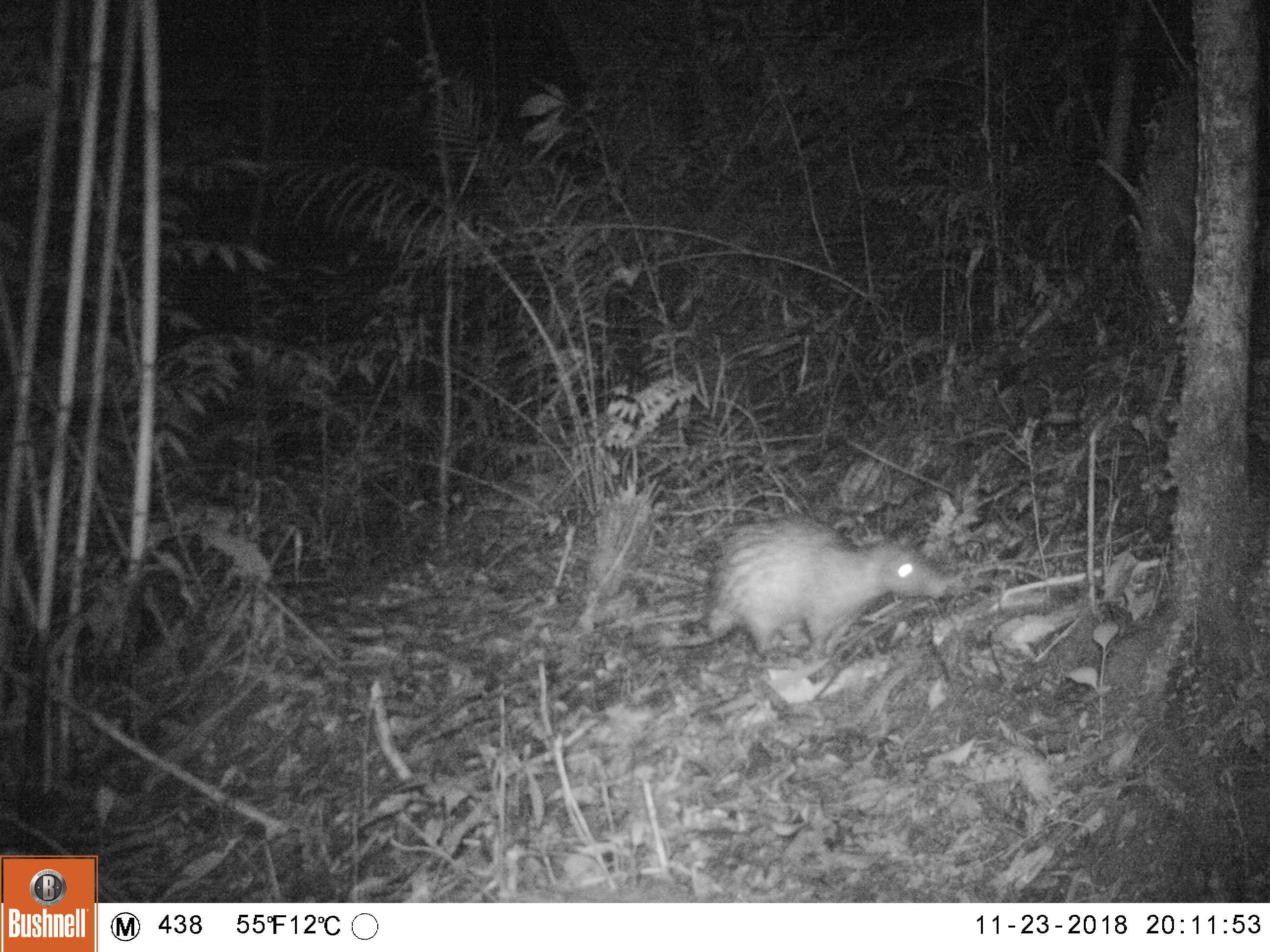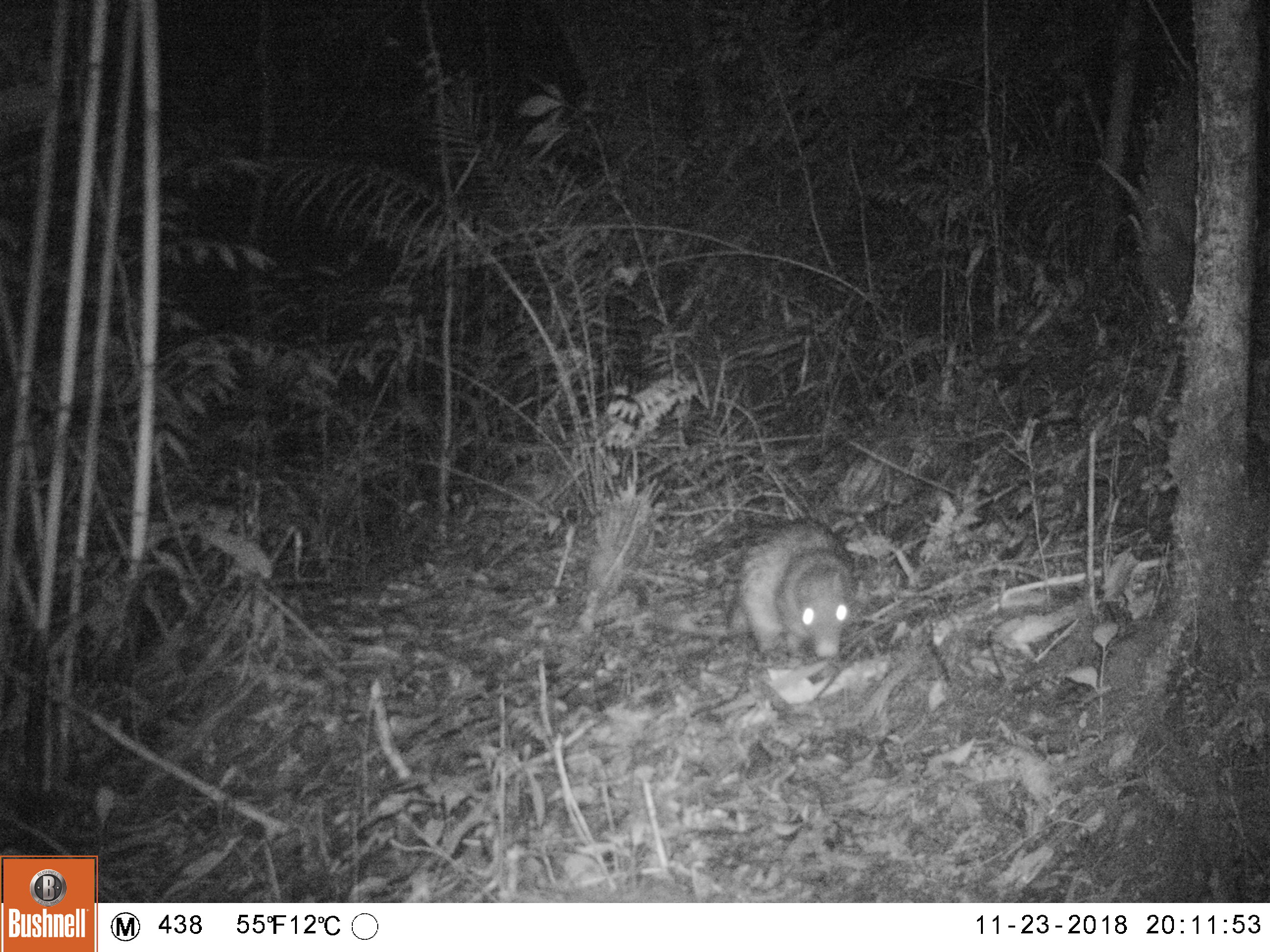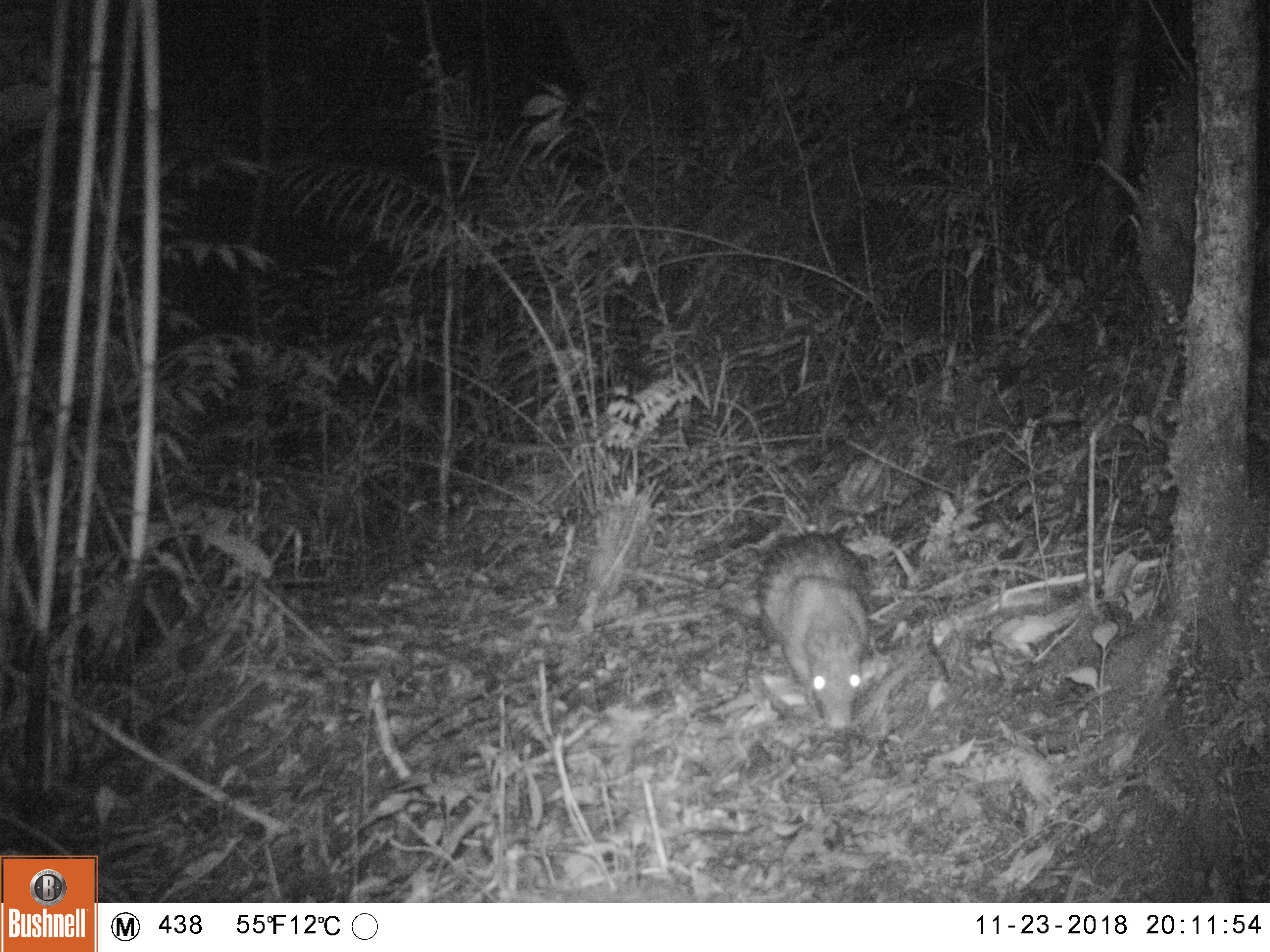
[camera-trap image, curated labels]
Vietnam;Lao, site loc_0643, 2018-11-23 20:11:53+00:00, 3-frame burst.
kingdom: Animalia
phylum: Chordata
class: Mammalia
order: Rodentia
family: Hystricidae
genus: Atherurus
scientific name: Atherurus macrourus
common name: asiatic brush-tailed porcupine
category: asiatic brush tailed porcupine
Asiatic brush tailed porcupine (asiatic brush-tailed porcupine) (Atherurus macrourus). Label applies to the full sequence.